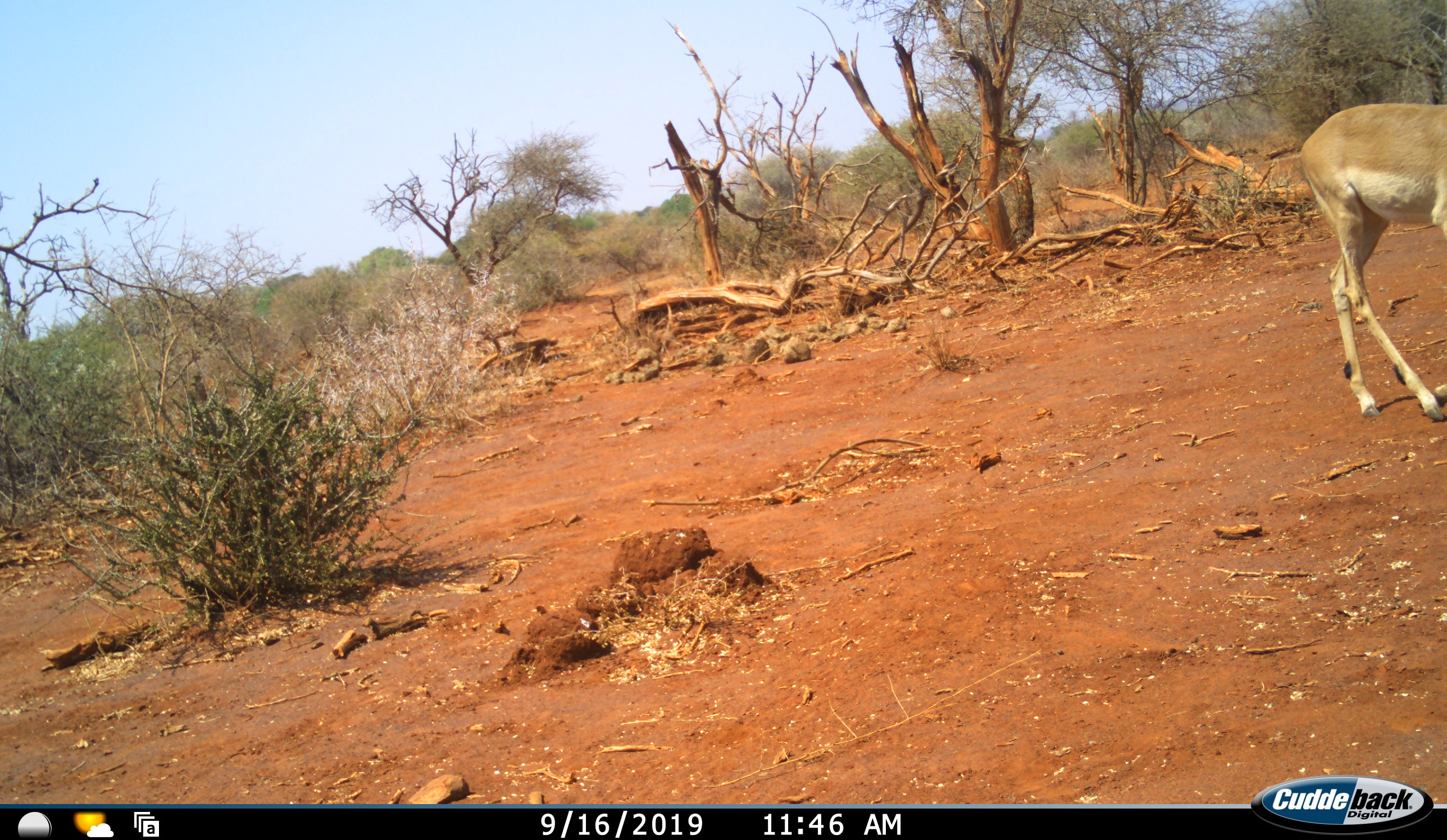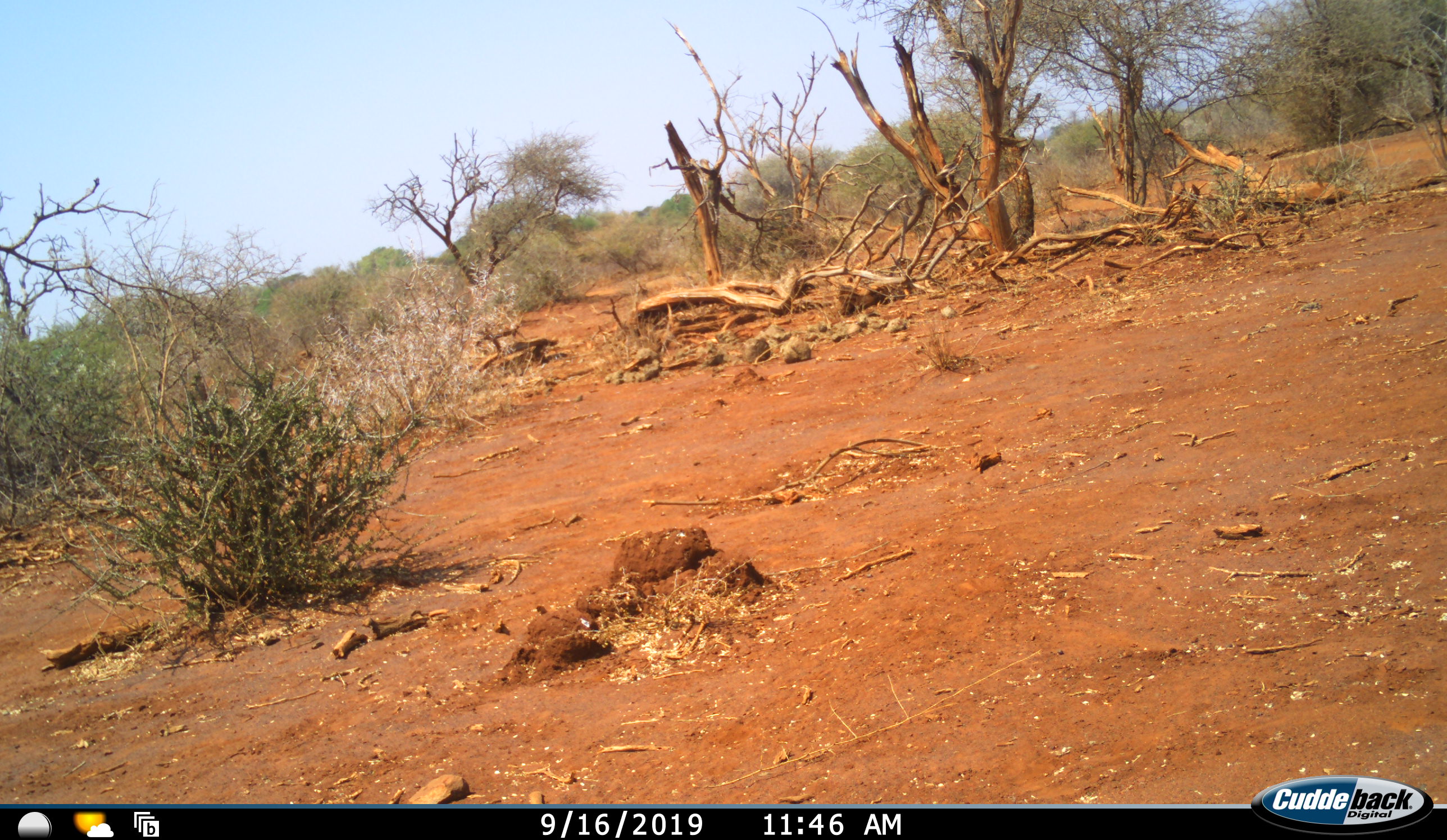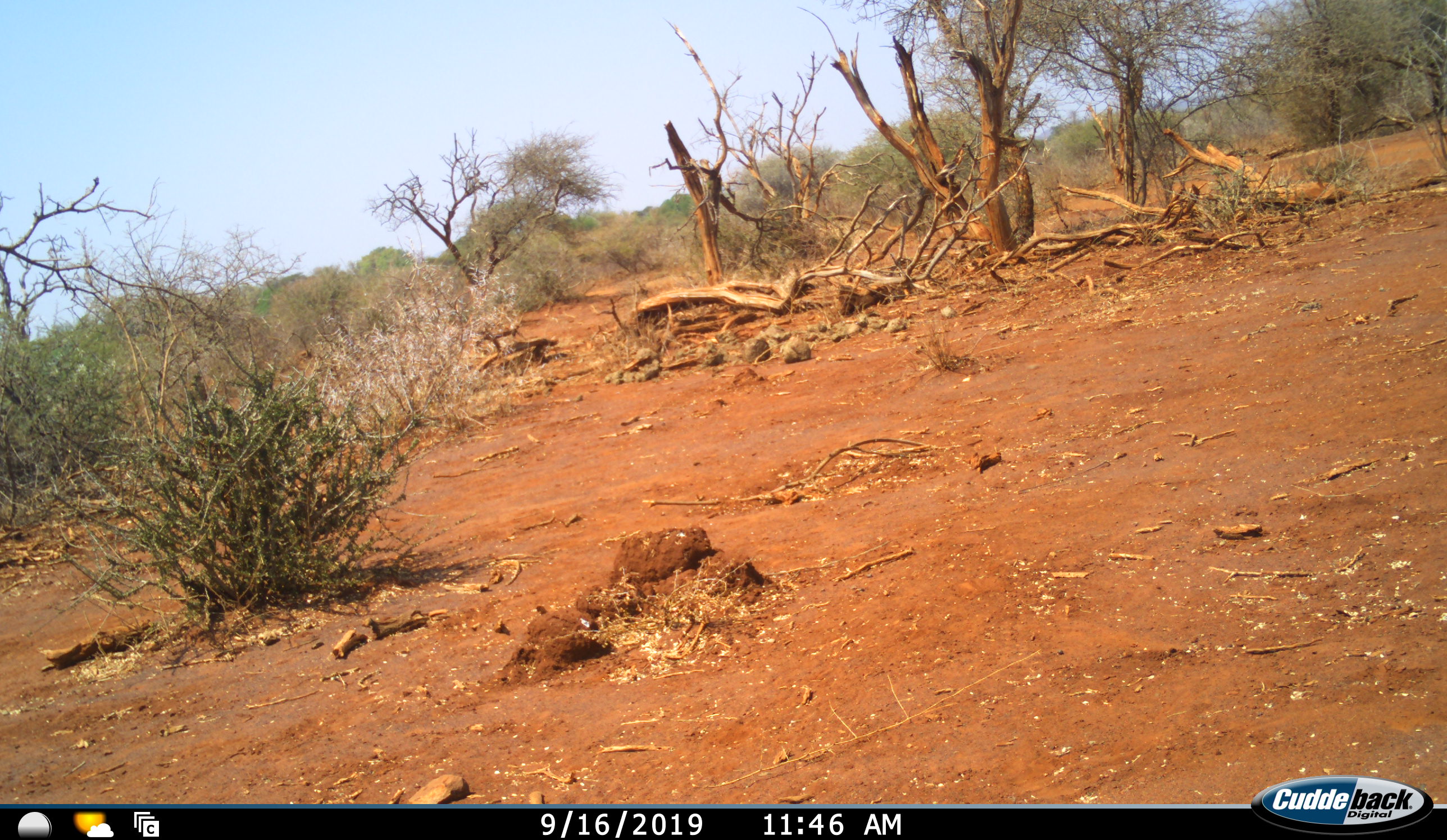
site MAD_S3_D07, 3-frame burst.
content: unidentified animal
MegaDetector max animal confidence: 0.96